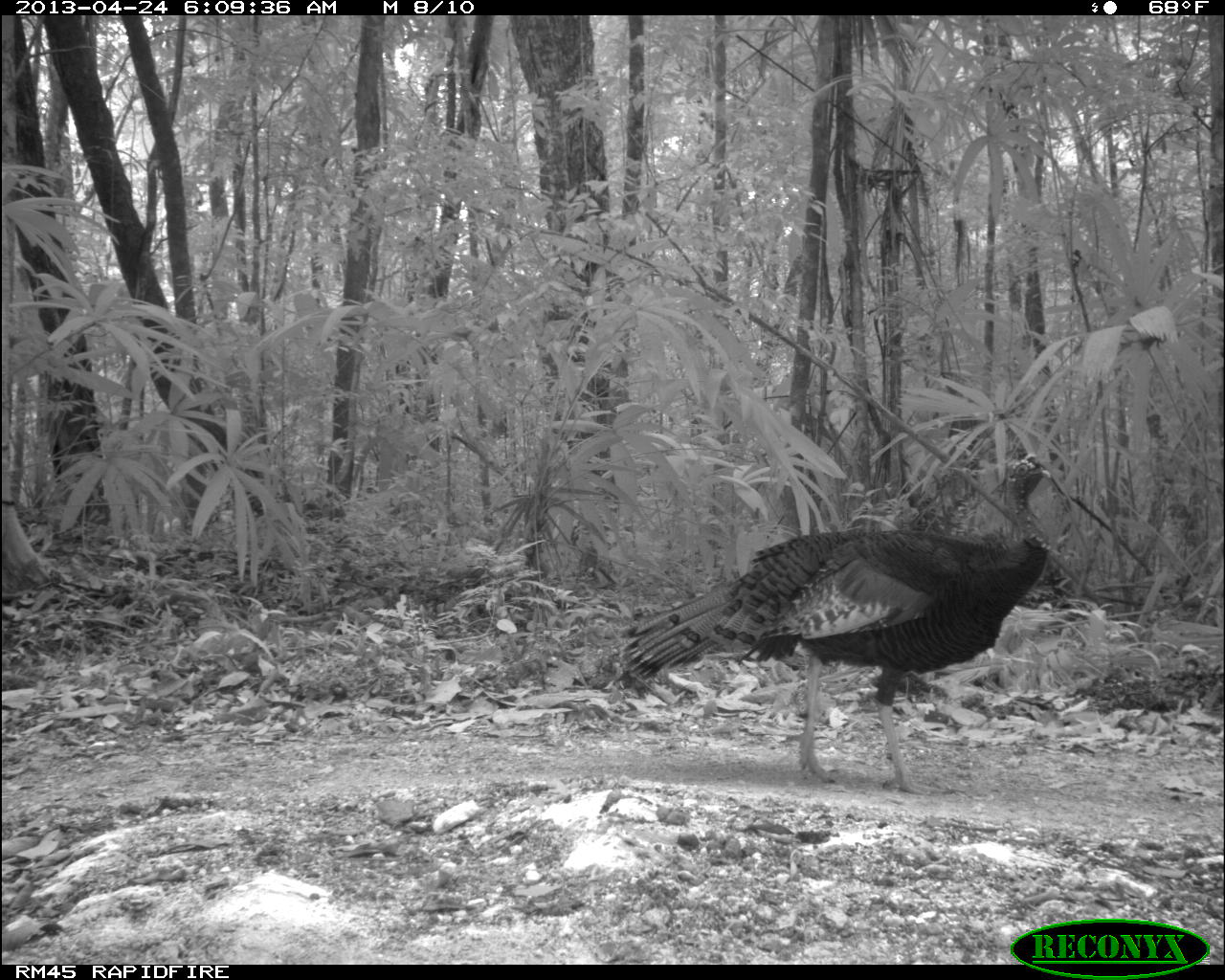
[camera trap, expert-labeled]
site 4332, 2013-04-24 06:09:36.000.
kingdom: Animalia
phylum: Chordata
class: Aves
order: Galliformes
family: Phasianidae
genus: Meleagris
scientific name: Meleagris ocellata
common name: ocellated turkey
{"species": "Meleagris ocellata (ocellated turkey)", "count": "1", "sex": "male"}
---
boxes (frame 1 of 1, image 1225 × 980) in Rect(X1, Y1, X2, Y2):
meleagris ocellata: Rect(618, 454, 1055, 795)